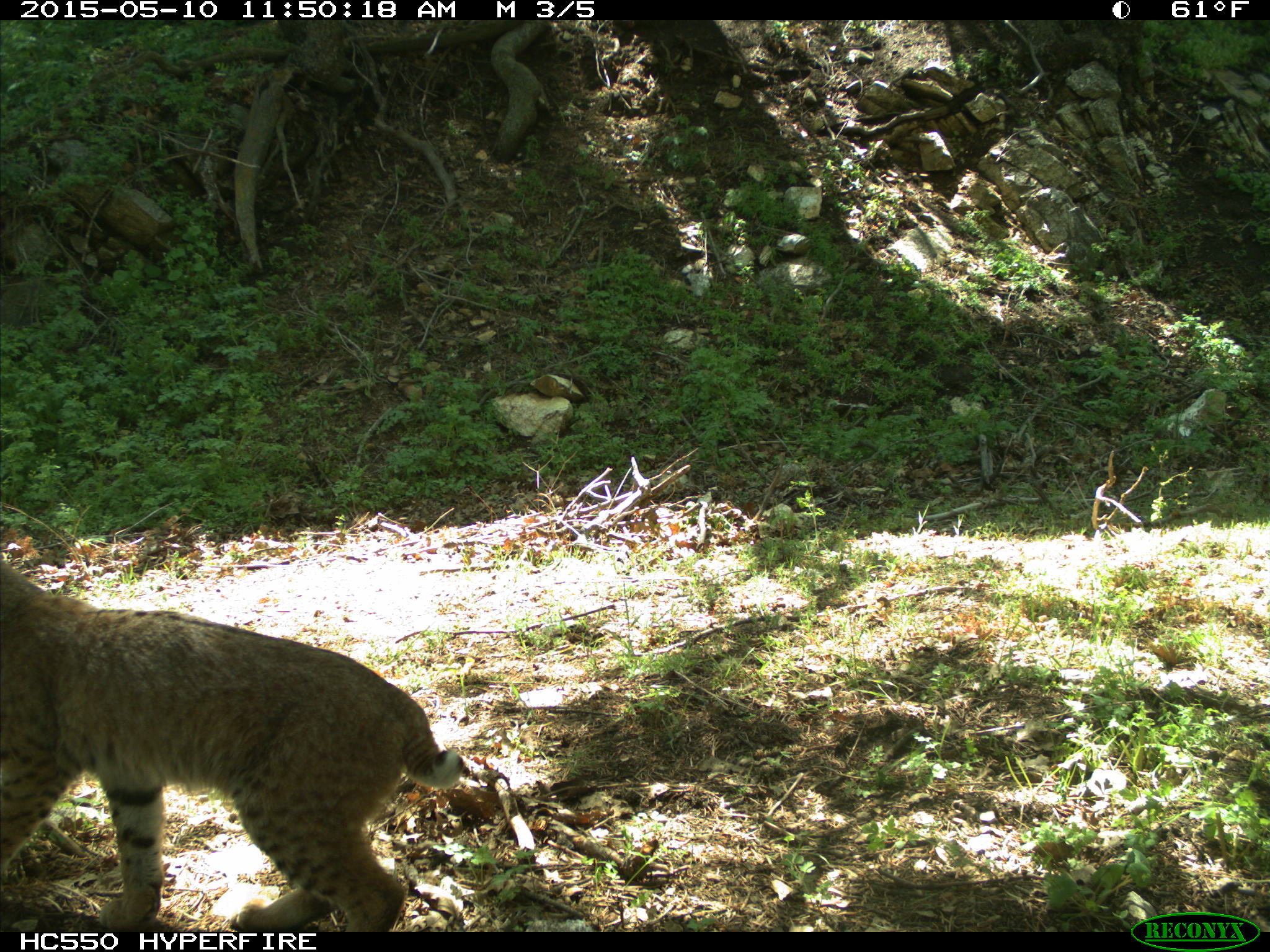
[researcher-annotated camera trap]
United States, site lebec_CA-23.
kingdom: Animalia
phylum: Chordata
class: Mammalia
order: Carnivora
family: Felidae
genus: Lynx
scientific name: Lynx rufus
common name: bobcat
Lynx rufus (bobcat).